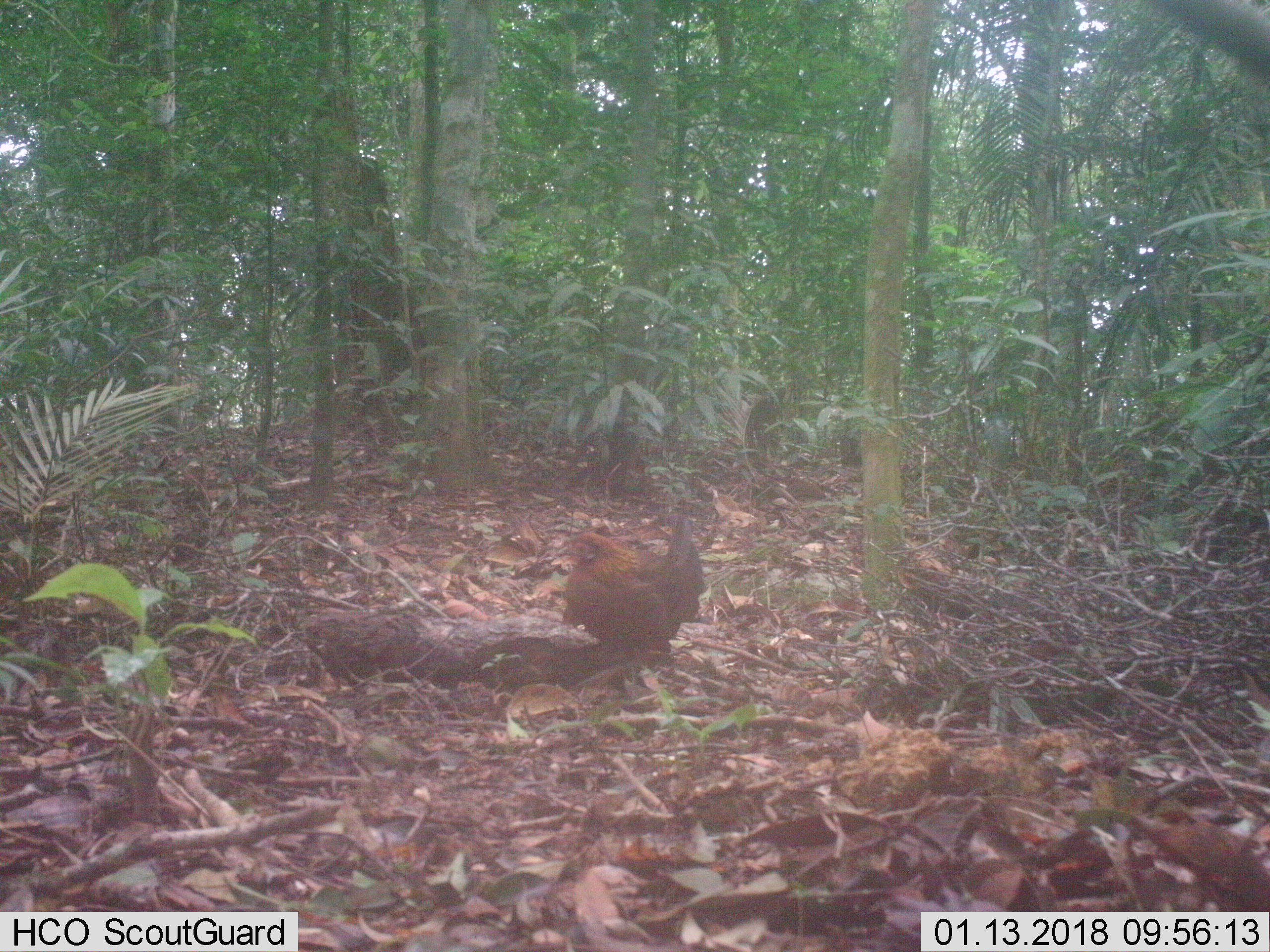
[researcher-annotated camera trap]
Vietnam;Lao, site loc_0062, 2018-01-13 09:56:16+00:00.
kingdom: Animalia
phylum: Chordata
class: Aves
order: Galliformes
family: Phasianidae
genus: Gallus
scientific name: Gallus gallus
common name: red junglefowl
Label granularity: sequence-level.